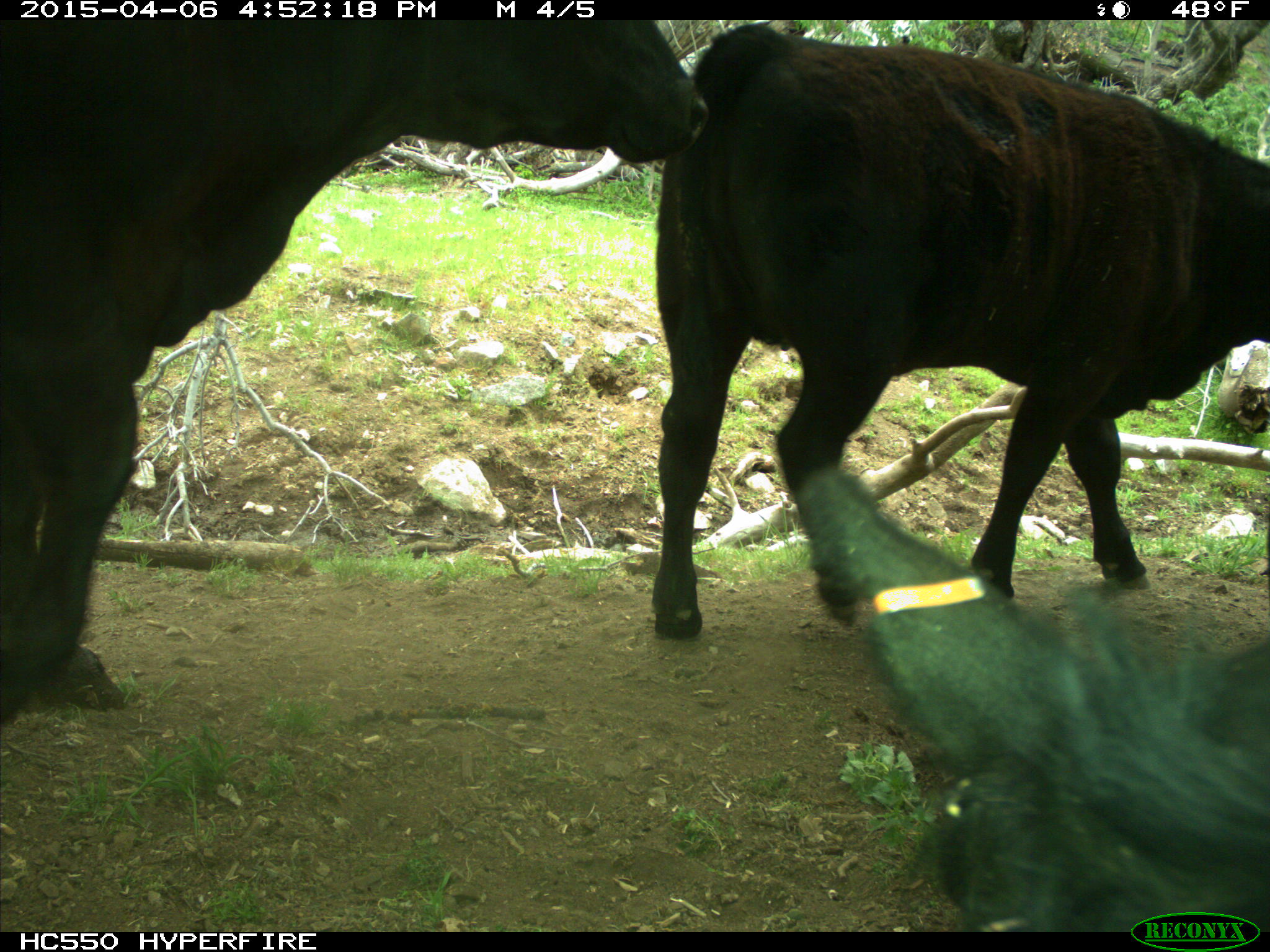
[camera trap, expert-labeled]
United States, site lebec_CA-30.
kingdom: Animalia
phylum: Chordata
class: Mammalia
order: Artiodactyla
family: Bovidae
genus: Bos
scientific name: Bos taurus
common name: domestic cow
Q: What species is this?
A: Bos taurus (domestic cow).